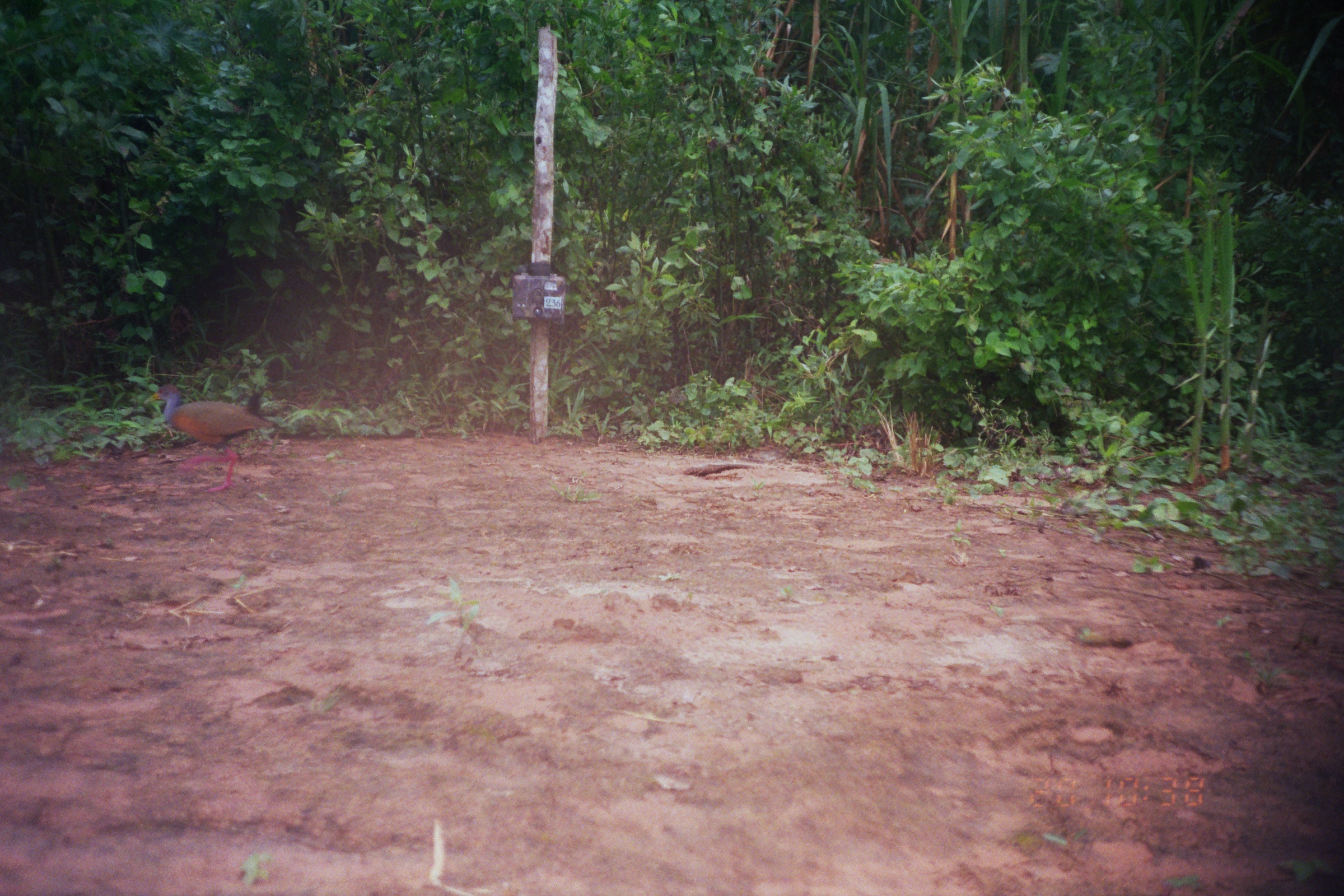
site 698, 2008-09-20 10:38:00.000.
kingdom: Animalia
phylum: Chordata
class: Aves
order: Gruiformes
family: Rallidae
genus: Aramides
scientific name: Aramides cajaneus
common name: gray-cowled wood-rail